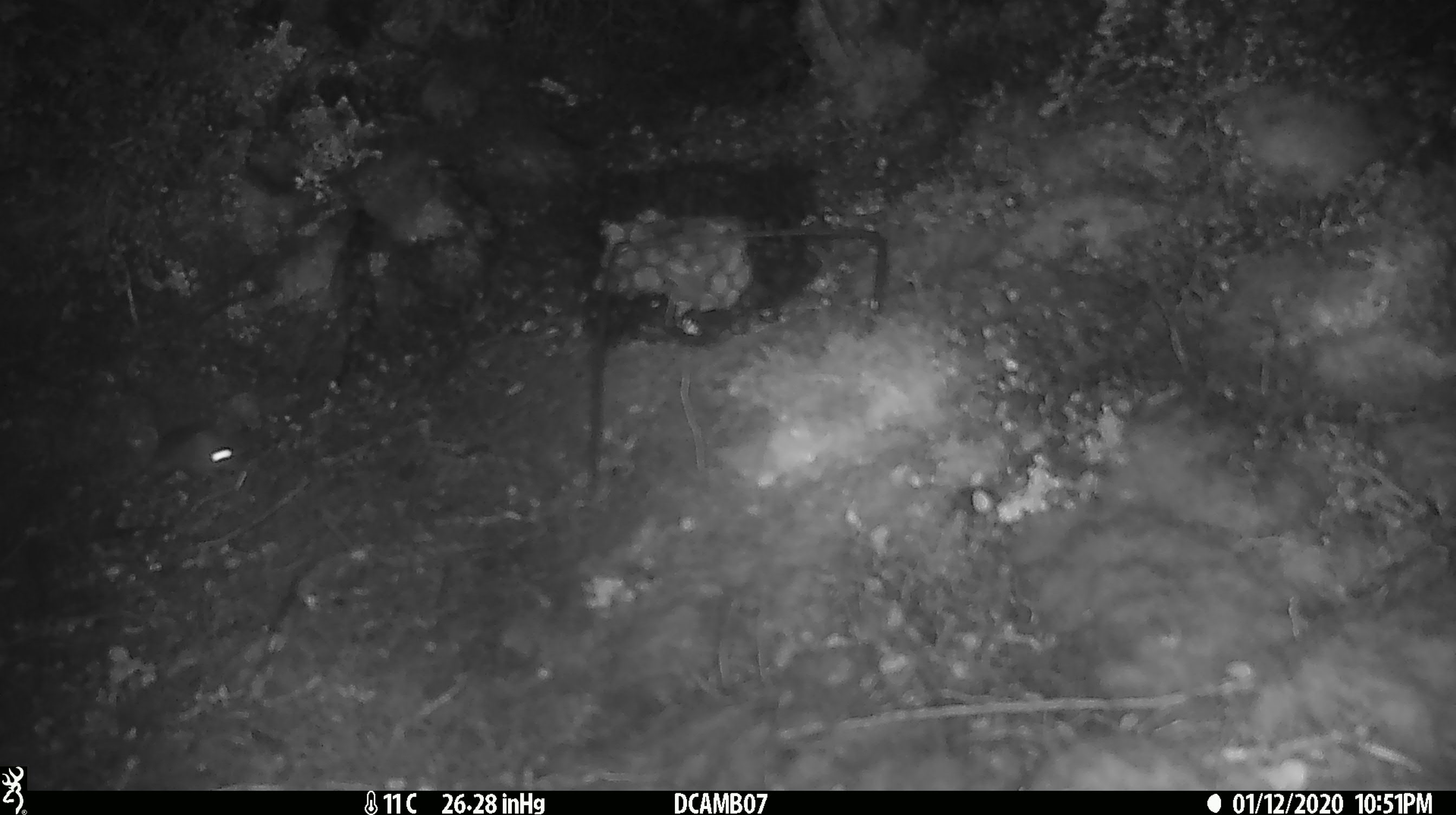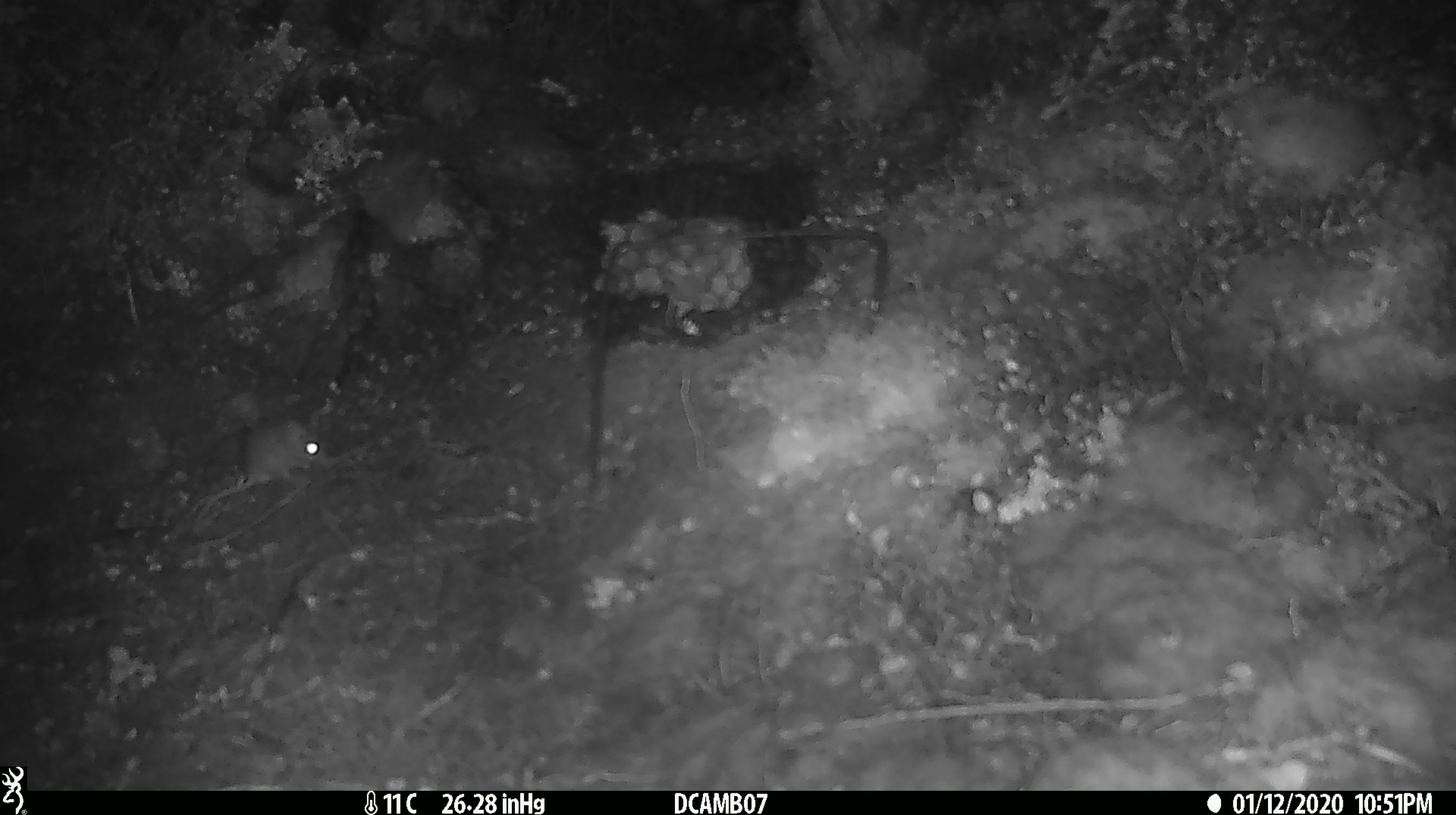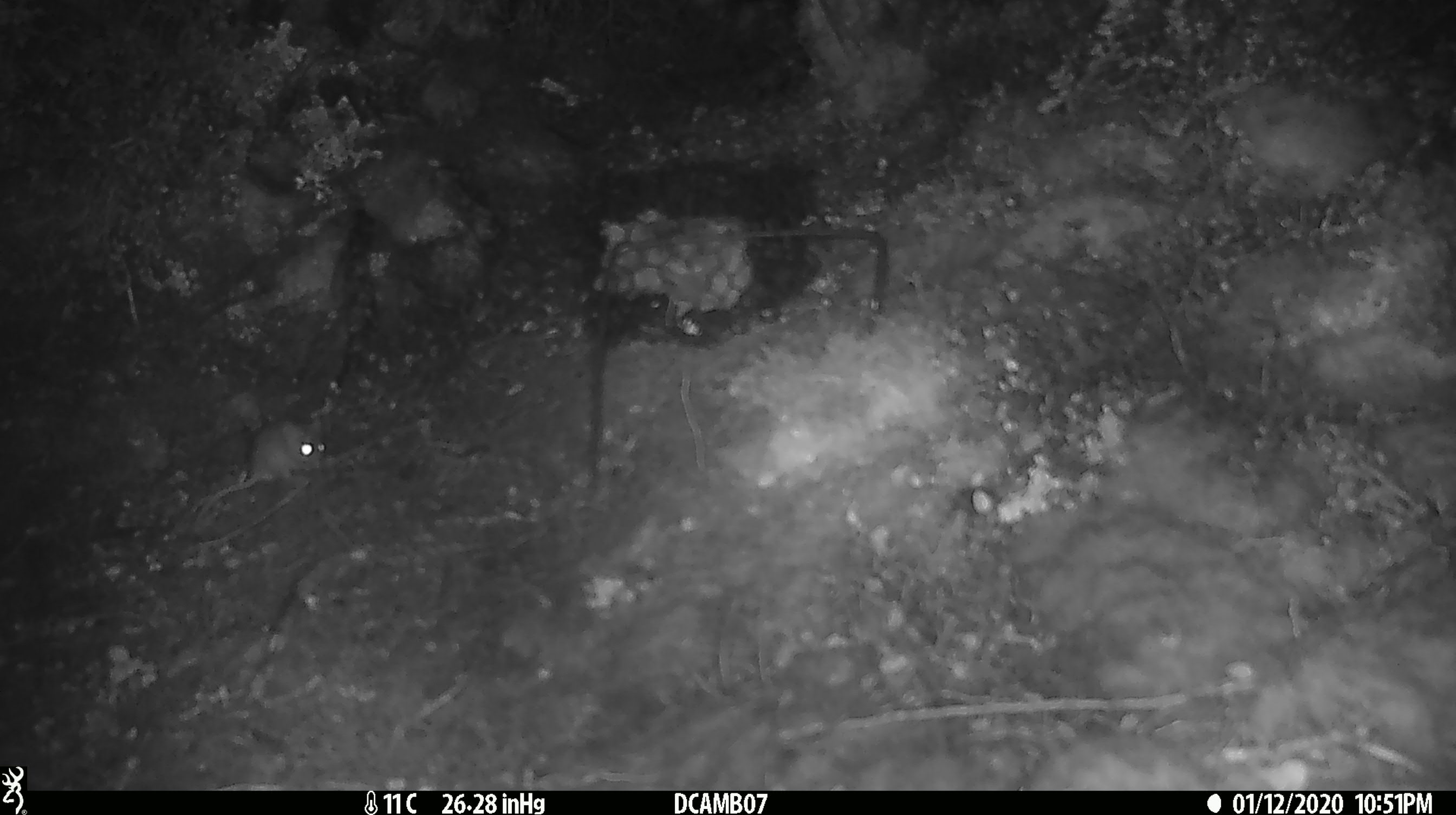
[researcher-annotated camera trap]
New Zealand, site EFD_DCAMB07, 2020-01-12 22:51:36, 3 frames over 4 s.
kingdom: Animalia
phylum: Chordata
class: Mammalia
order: Rodentia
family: Muridae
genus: Mus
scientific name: Mus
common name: mouse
Mouse (Mus).